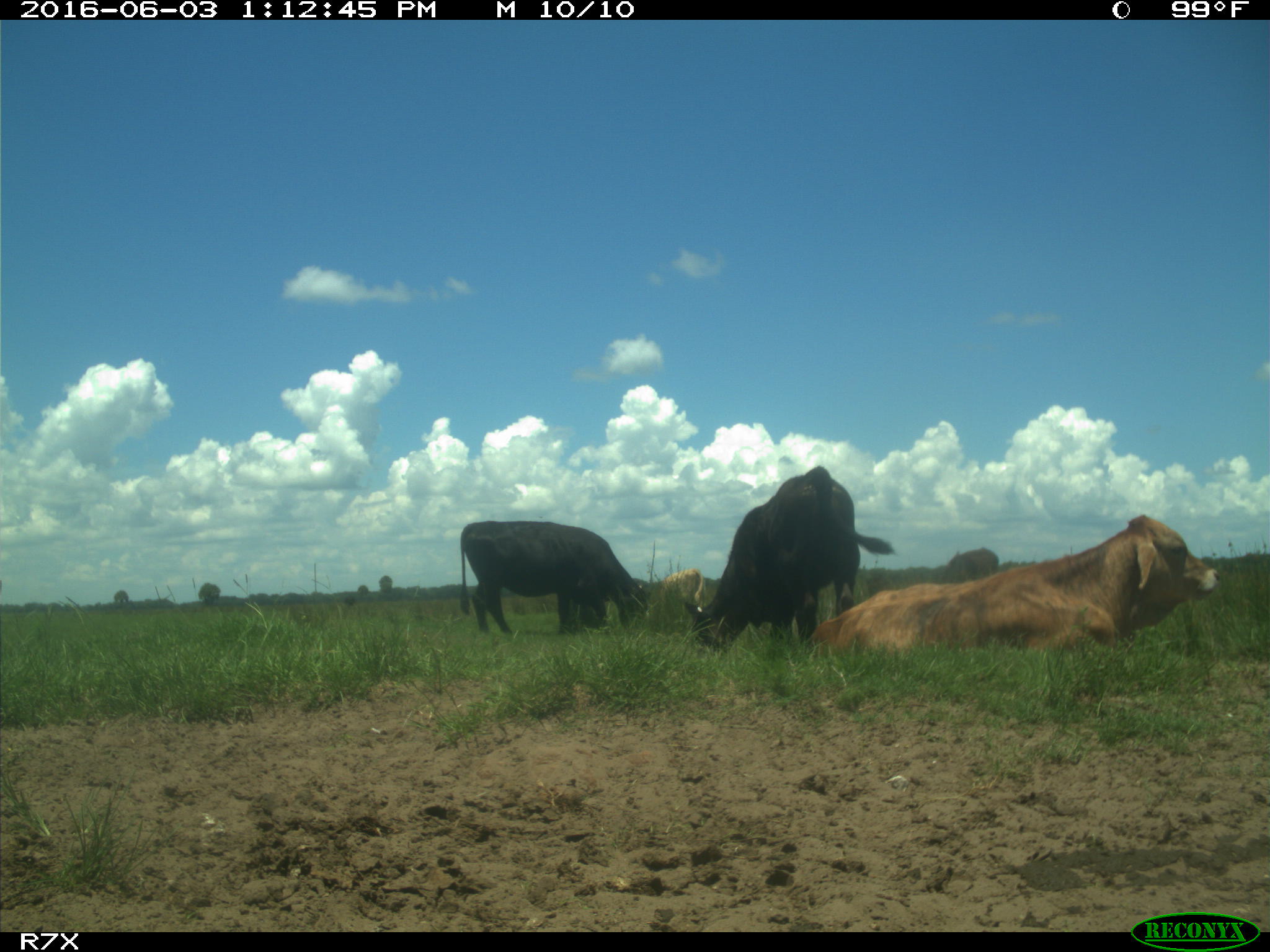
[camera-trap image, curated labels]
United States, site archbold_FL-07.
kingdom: Animalia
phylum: Chordata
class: Mammalia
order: Artiodactyla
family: Bovidae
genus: Bos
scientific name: Bos taurus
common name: domestic cow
Bos taurus (domestic cow).